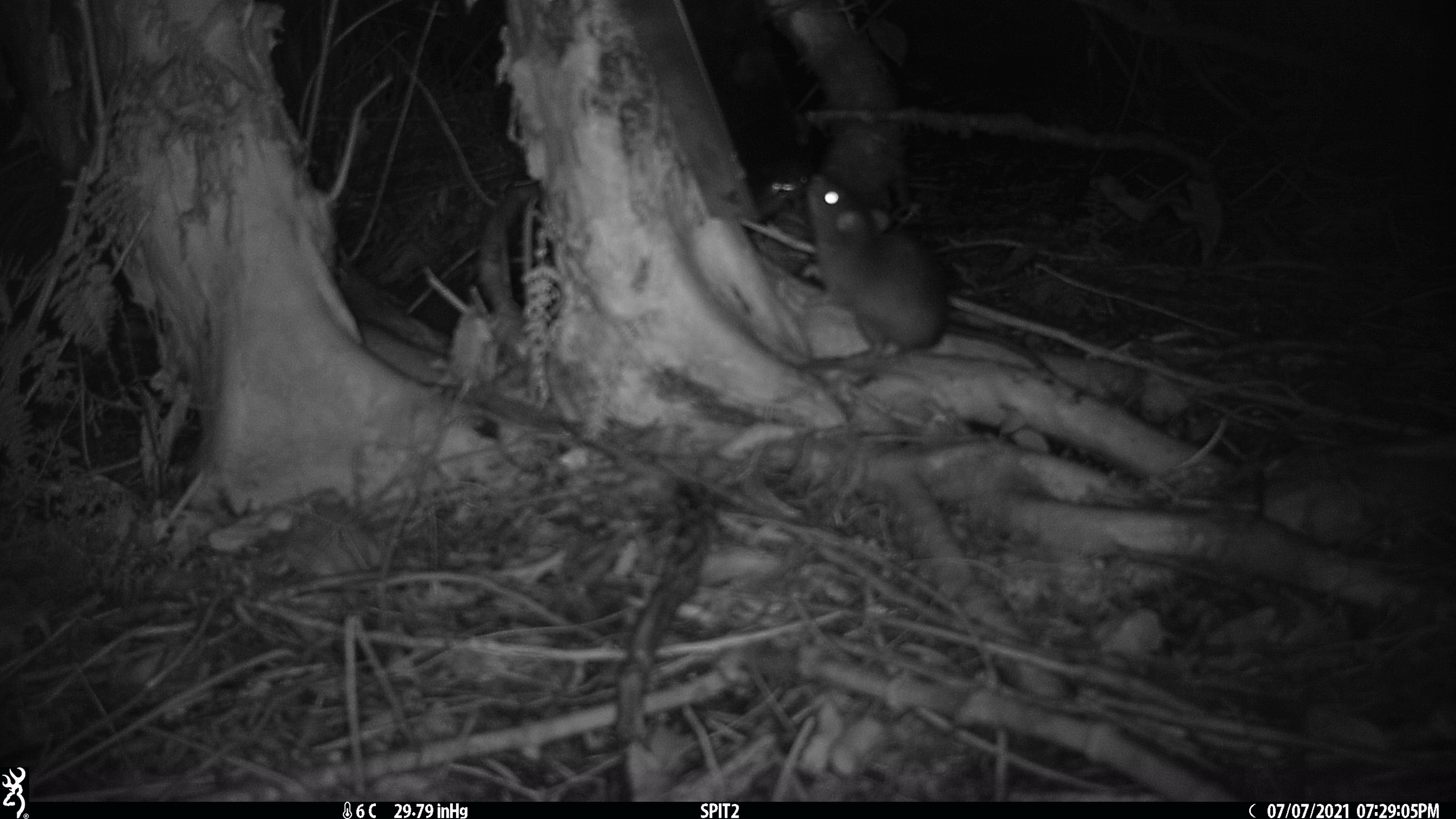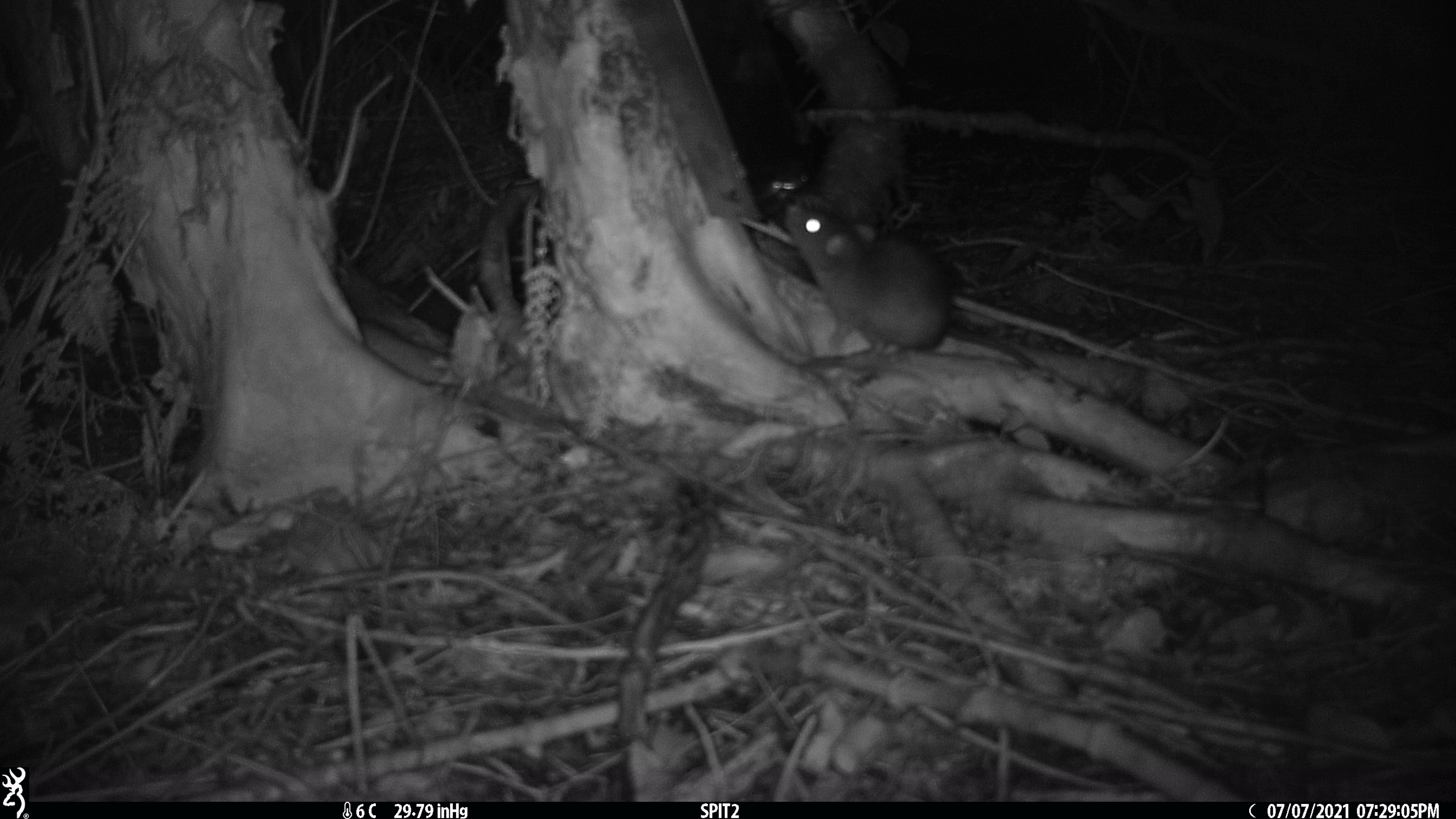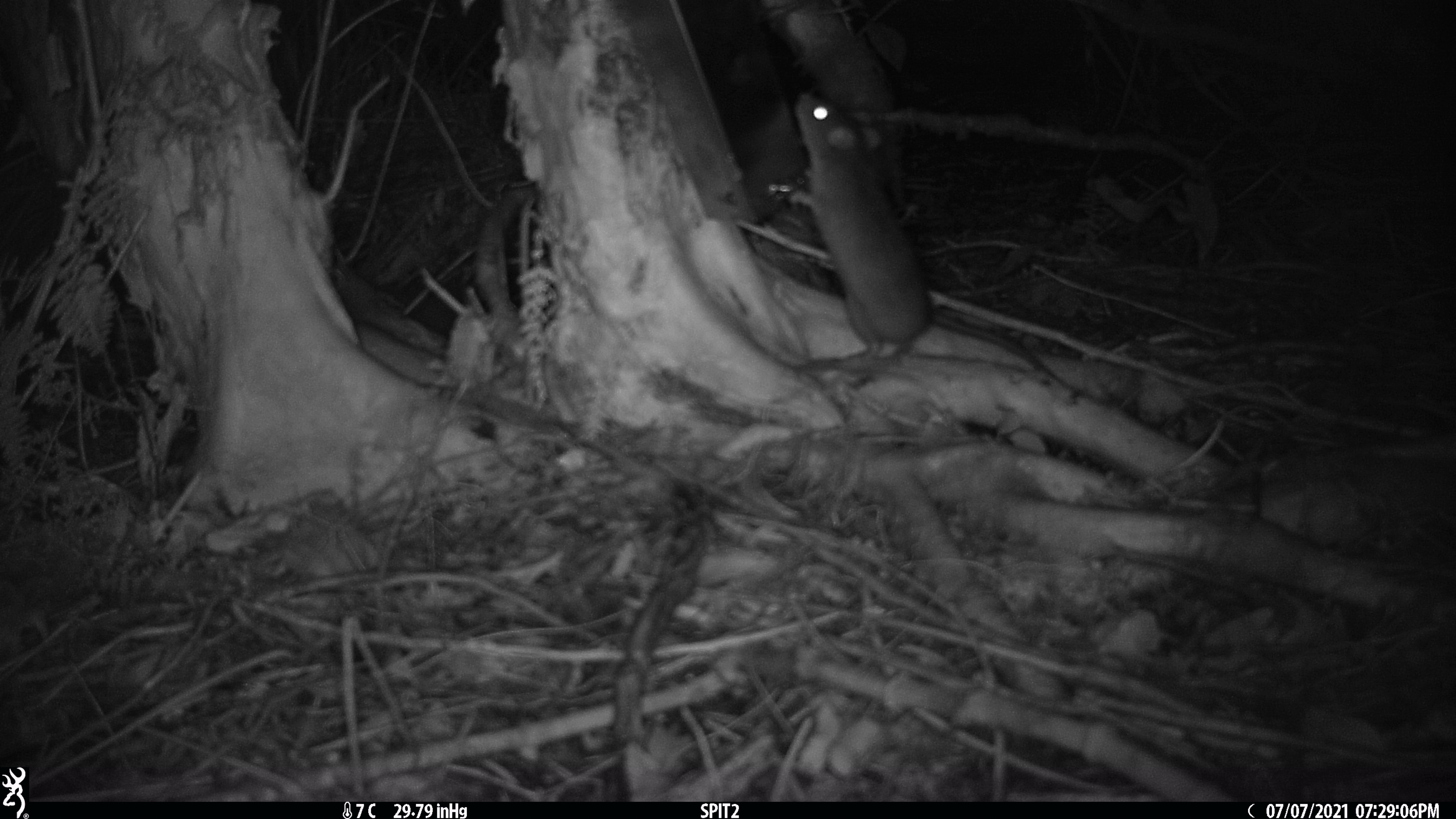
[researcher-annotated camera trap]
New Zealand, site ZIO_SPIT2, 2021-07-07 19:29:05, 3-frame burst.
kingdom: Animalia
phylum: Chordata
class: Mammalia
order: Rodentia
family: Muridae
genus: Rattus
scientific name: Rattus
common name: rat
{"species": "rat (Rattus)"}